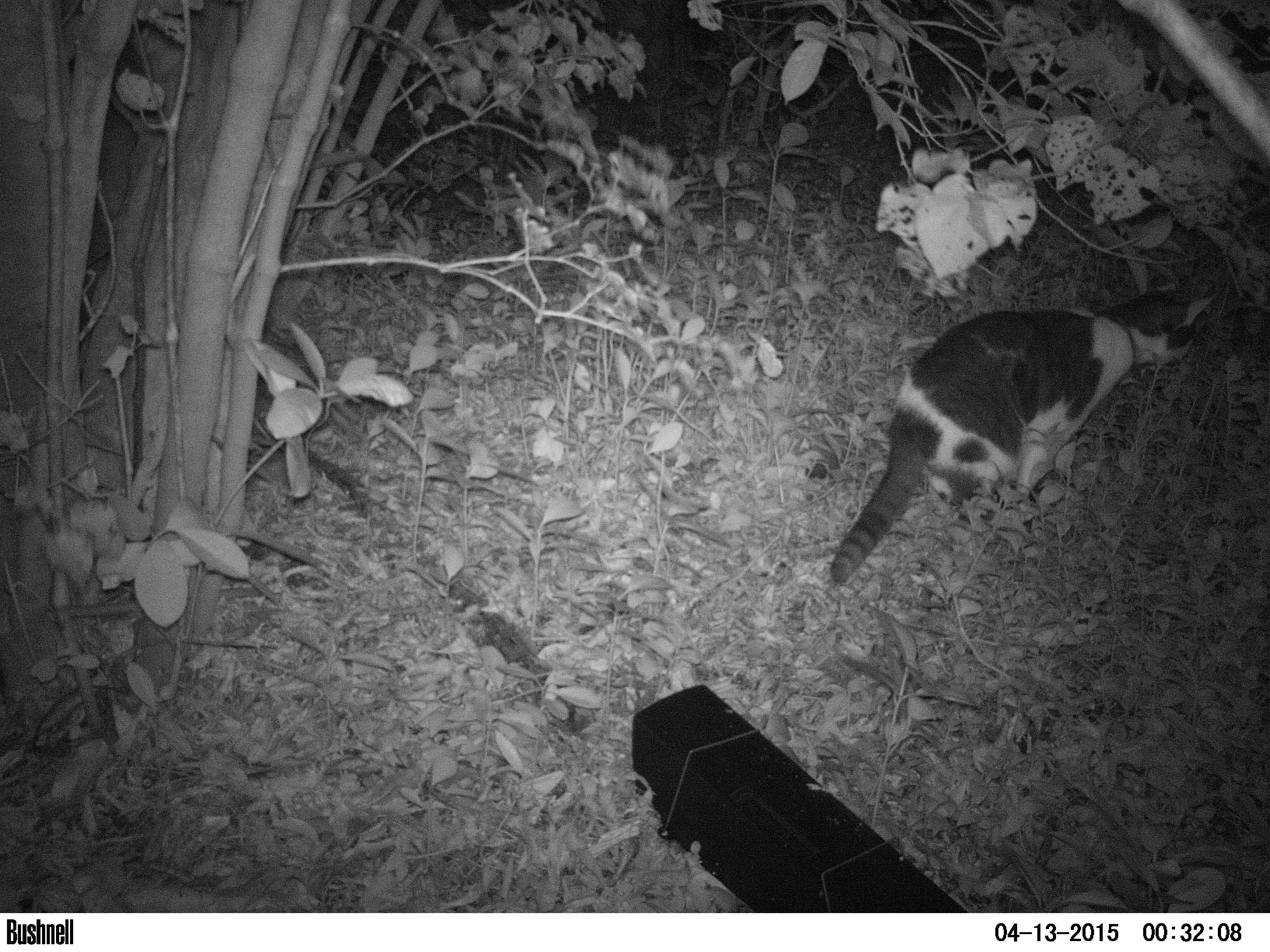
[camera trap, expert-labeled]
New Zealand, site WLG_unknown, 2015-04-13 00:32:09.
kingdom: Animalia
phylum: Chordata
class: Mammalia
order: Carnivora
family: Felidae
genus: Felis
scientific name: Felis catus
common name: domestic cat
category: cat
Cat (domestic cat) (Felis catus).